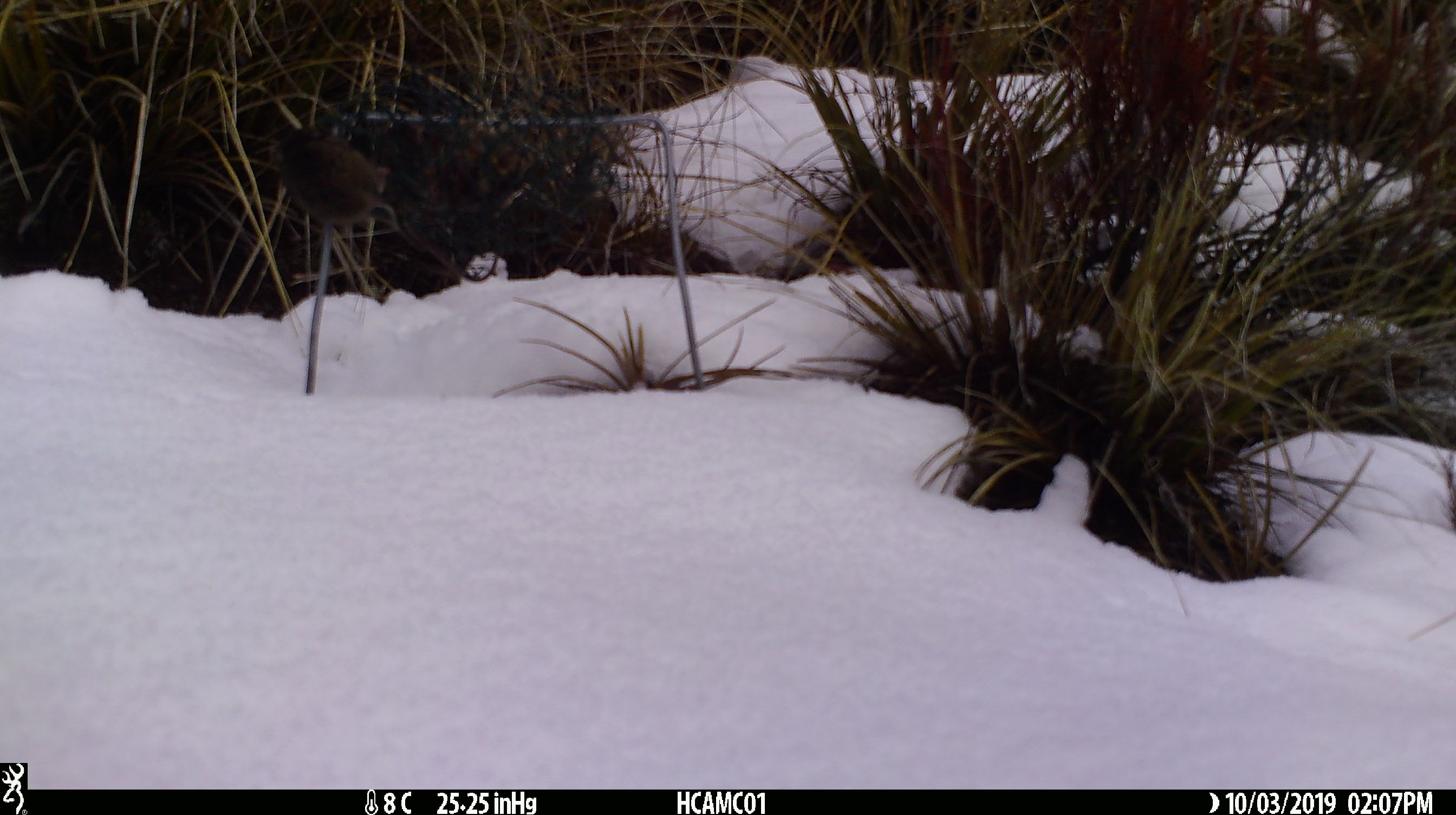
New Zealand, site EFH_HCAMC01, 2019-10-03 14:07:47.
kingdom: Animalia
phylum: Chordata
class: Mammalia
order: Rodentia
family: Muridae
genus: Mus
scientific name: Mus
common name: mouse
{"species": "mouse (Mus)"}